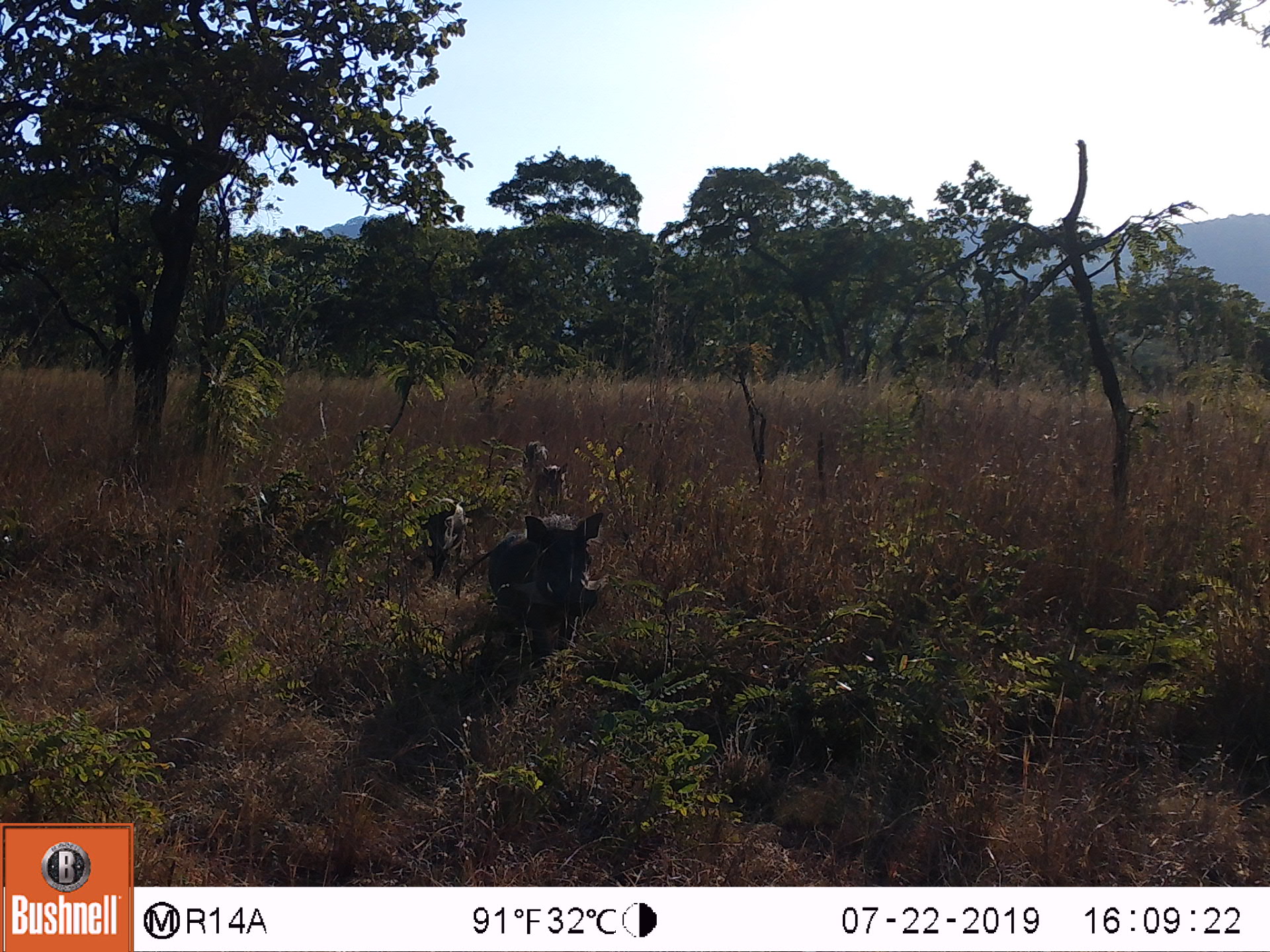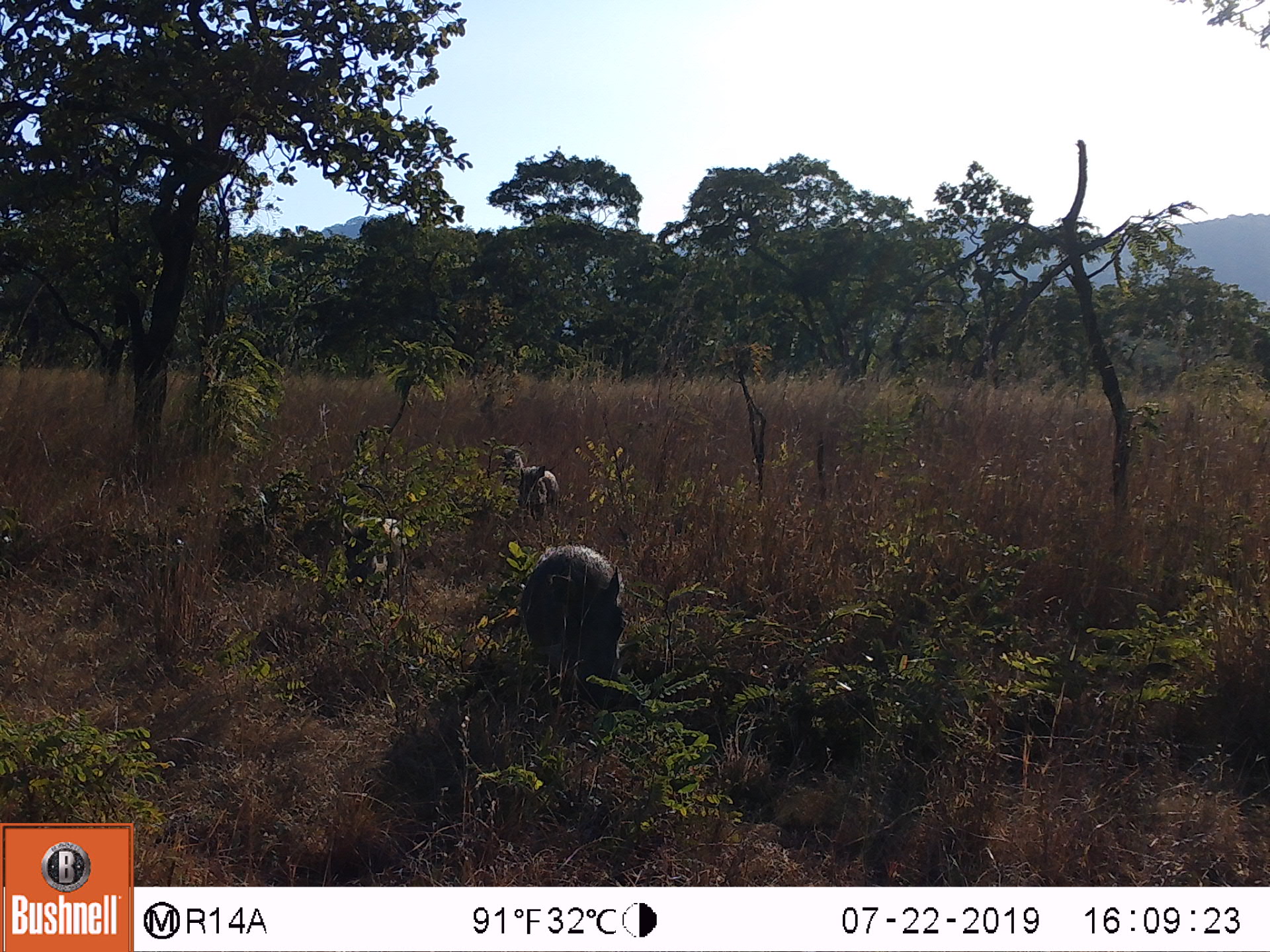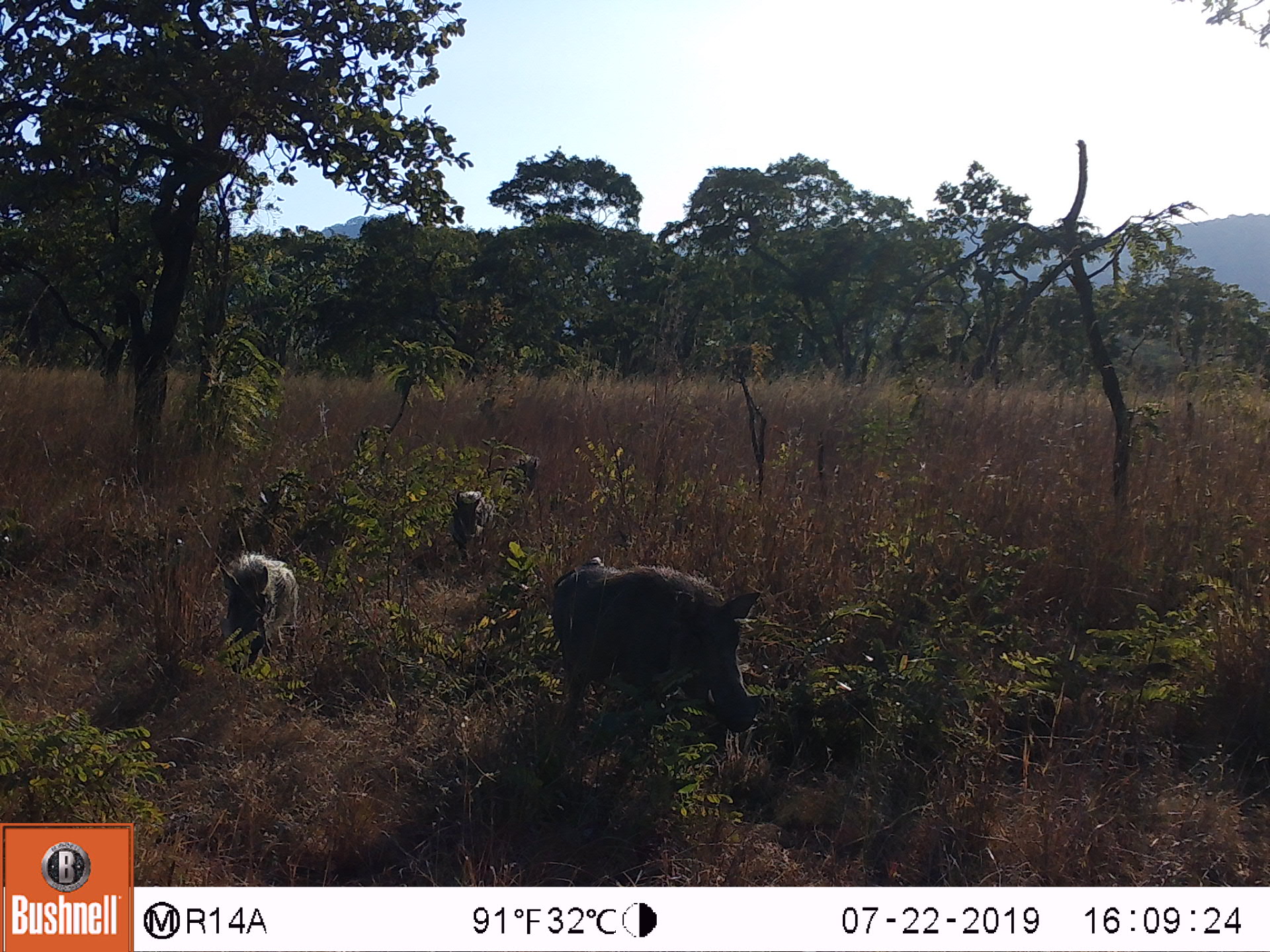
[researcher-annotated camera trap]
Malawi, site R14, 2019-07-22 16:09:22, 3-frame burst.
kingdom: Animalia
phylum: Chordata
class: Mammalia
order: Artiodactyla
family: Suidae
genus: Phacochoerus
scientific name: Phacochoerus africanus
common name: common warthog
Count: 4.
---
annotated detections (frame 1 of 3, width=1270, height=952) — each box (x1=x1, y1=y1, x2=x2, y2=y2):
common warthog: (x1=452, y1=505, x2=615, y2=660); (x1=400, y1=488, x2=470, y2=592); (x1=526, y1=460, x2=575, y2=518); (x1=514, y1=438, x2=555, y2=485)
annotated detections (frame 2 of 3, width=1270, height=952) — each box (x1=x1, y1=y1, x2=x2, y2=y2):
common warthog: (x1=511, y1=532, x2=647, y2=722); (x1=335, y1=511, x2=411, y2=615); (x1=507, y1=465, x2=561, y2=516); (x1=482, y1=442, x2=519, y2=487)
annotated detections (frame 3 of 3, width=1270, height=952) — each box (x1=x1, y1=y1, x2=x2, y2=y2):
common warthog: (x1=536, y1=555, x2=781, y2=779); (x1=217, y1=547, x2=307, y2=680); (x1=496, y1=446, x2=555, y2=505); (x1=447, y1=486, x2=492, y2=560)